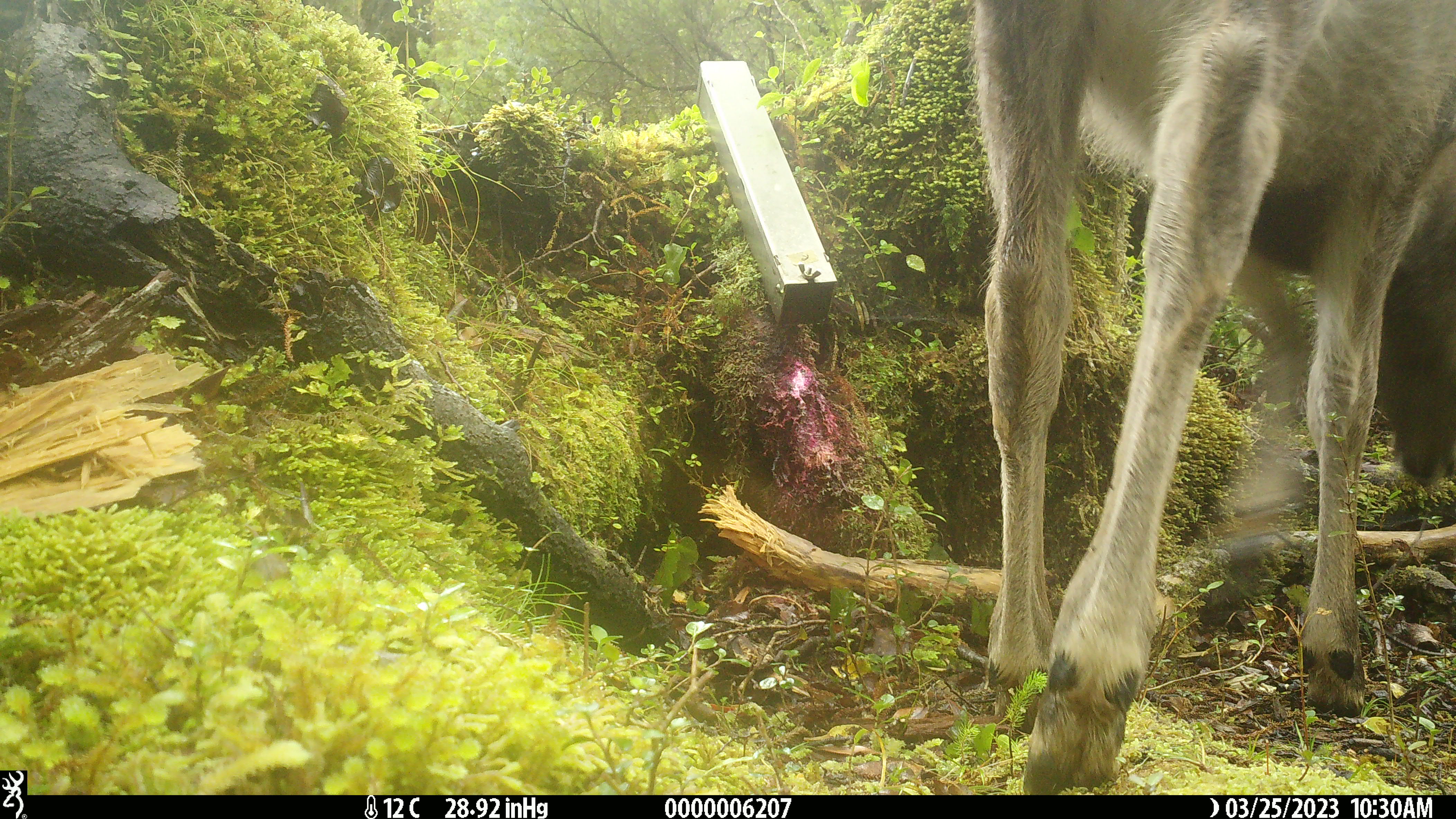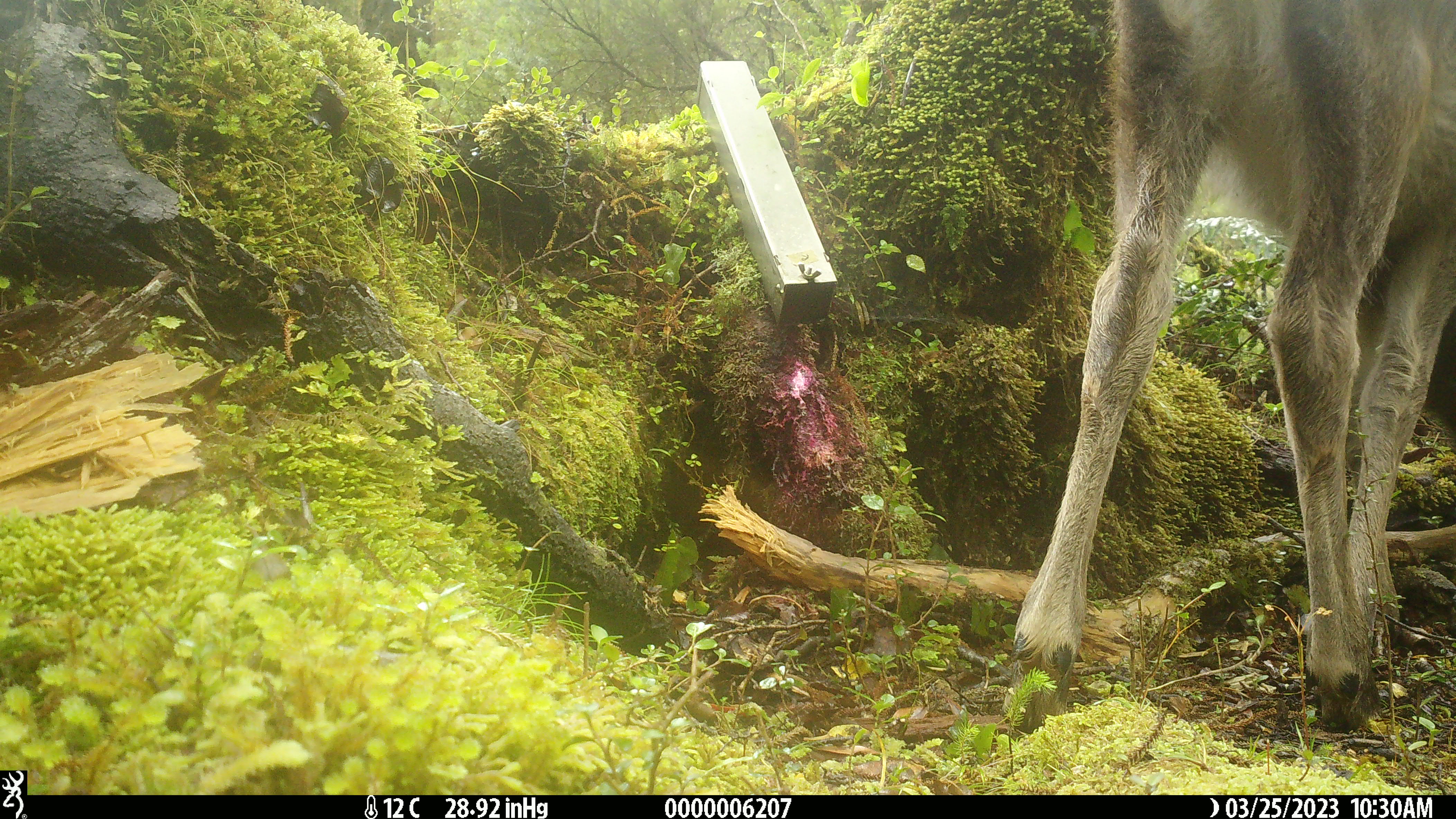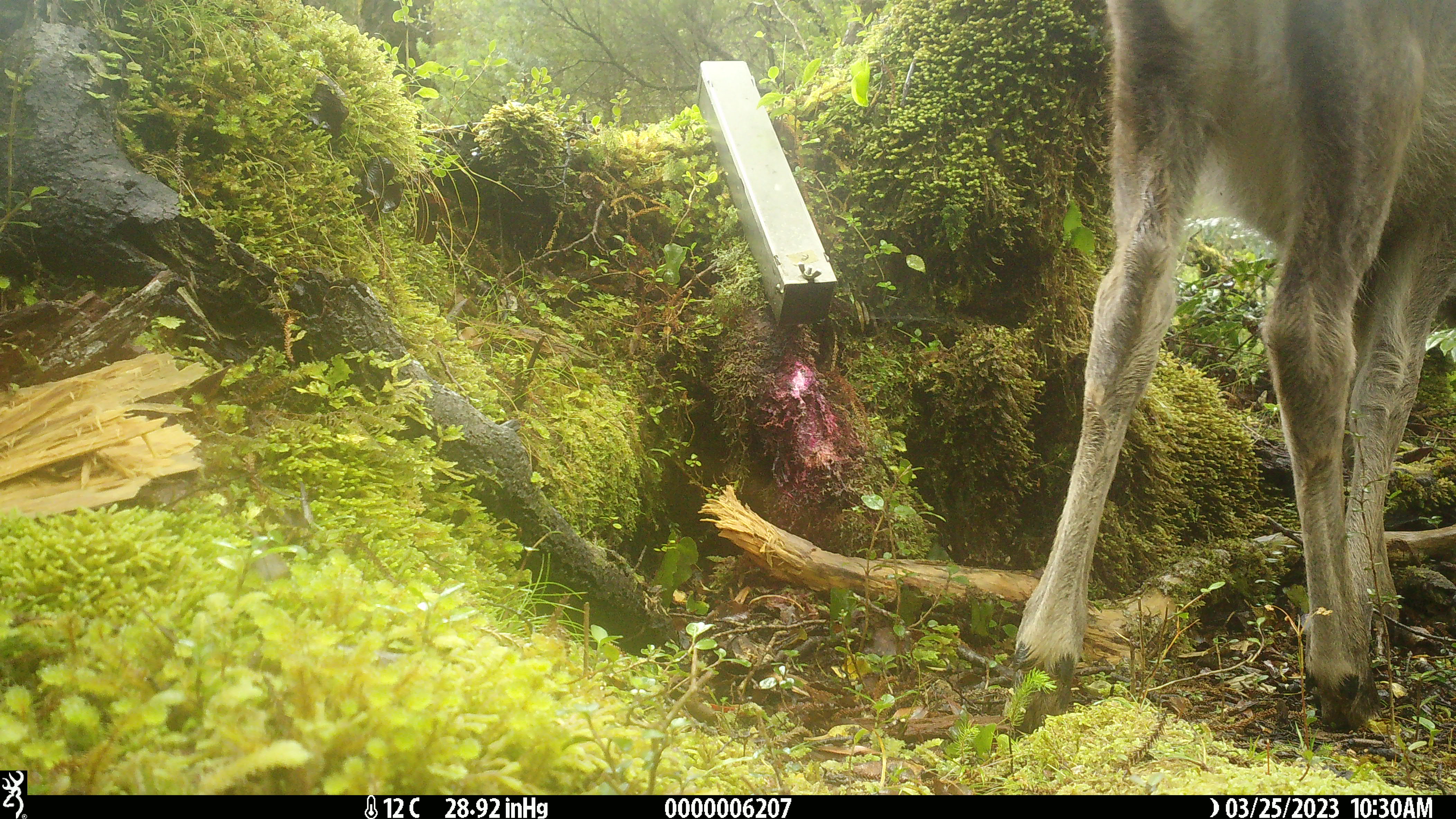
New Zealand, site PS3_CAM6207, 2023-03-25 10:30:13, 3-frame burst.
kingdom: Animalia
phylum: Chordata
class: Mammalia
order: Artiodactyla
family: Cervidae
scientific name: Cervidae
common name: deer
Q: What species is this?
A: Deer (Cervidae).